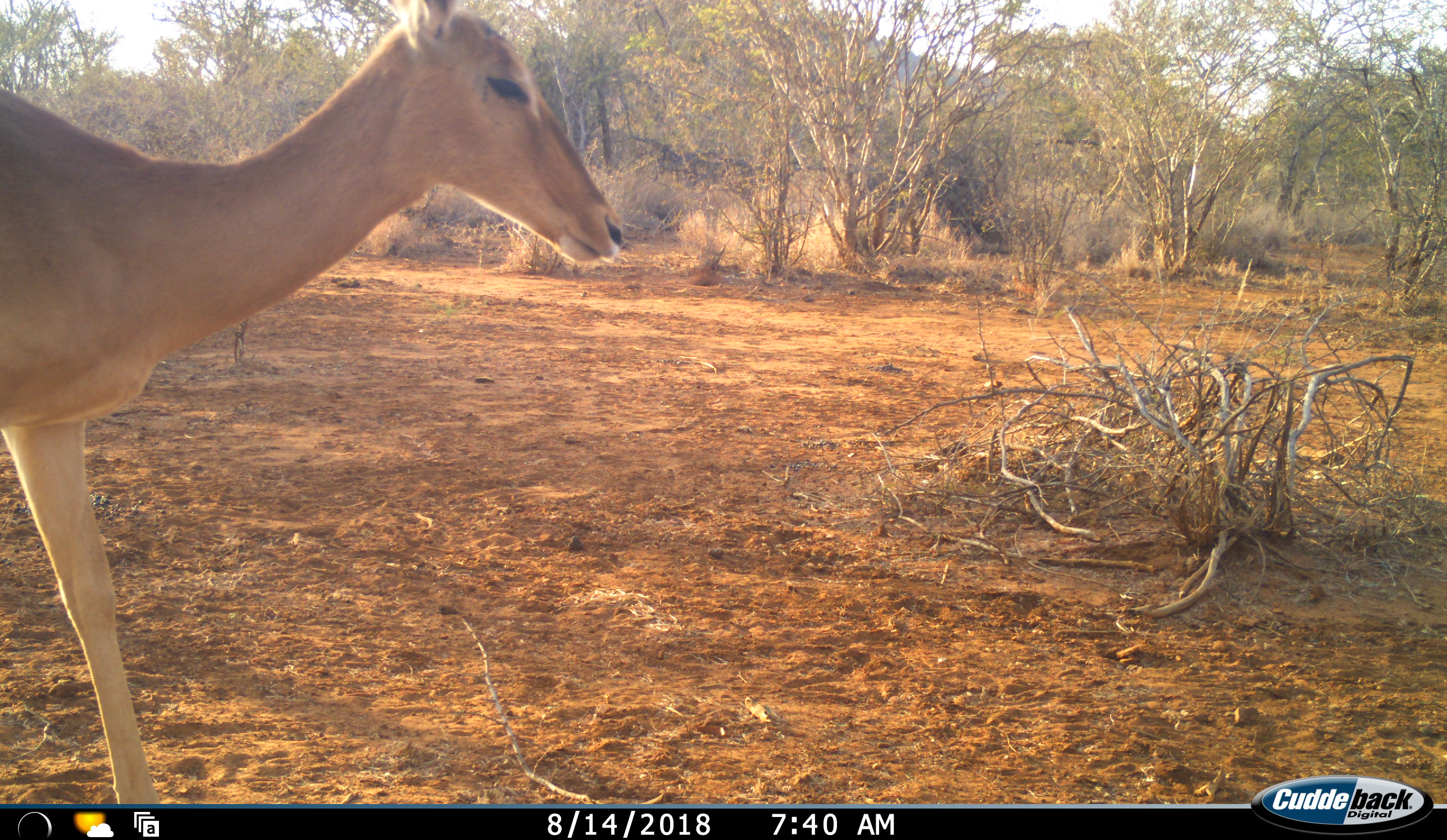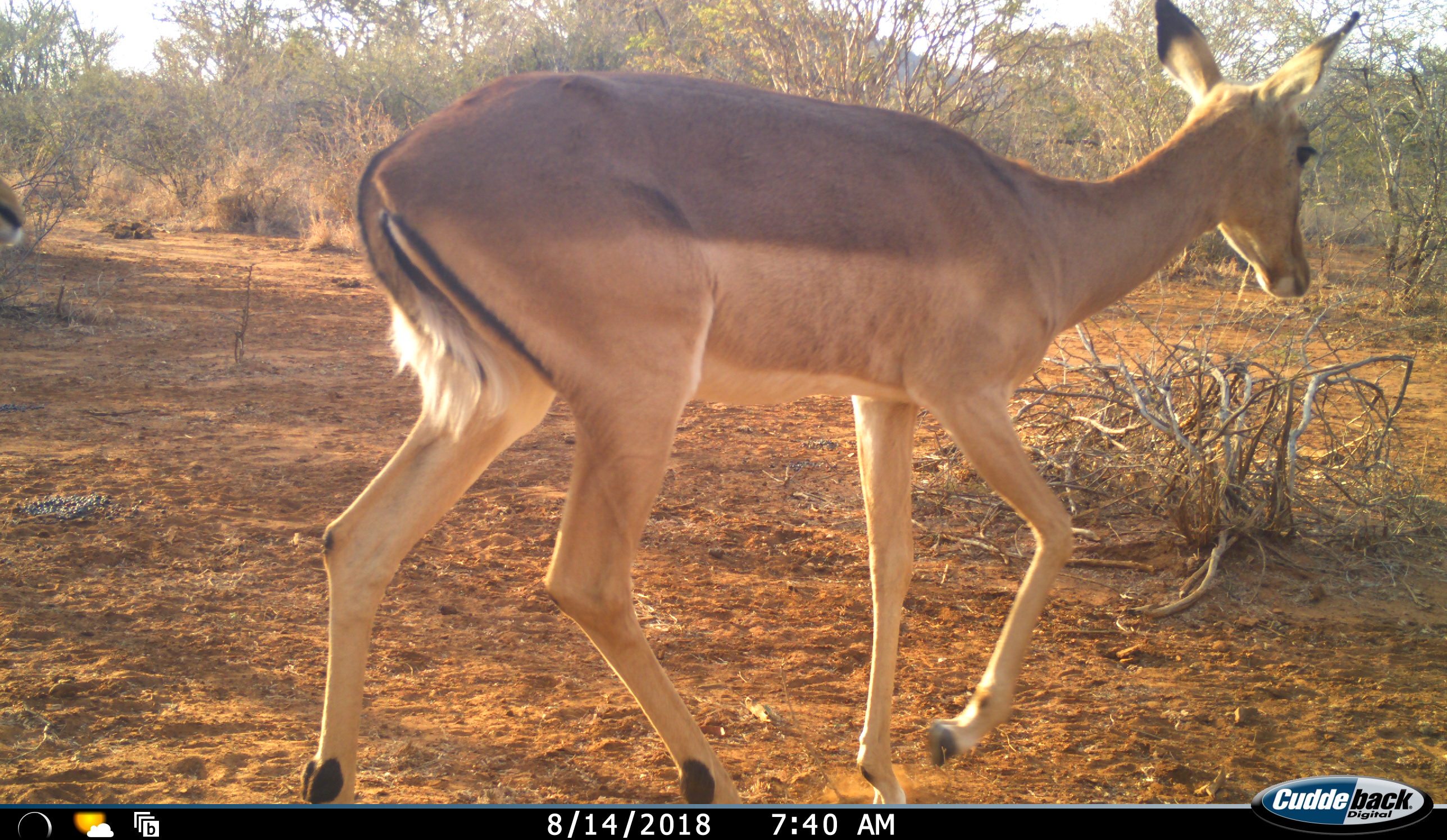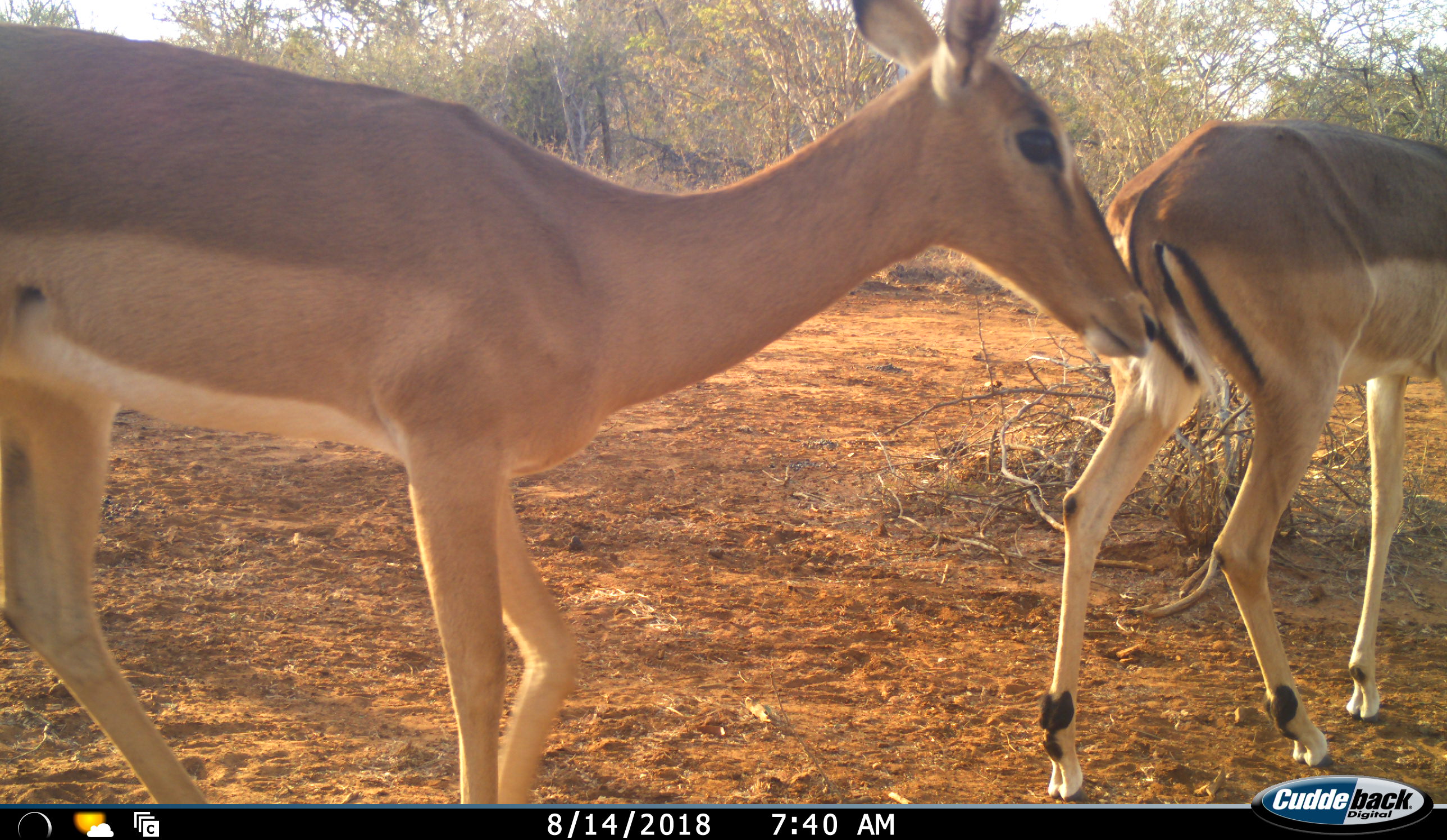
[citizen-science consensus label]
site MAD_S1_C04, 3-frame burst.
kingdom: Animalia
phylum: Chordata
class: Mammalia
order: Artiodactyla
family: Bovidae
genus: Aepyceros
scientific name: Aepyceros melampus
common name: impala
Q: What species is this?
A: Impala (Aepyceros melampus).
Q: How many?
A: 2.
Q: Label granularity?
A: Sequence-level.